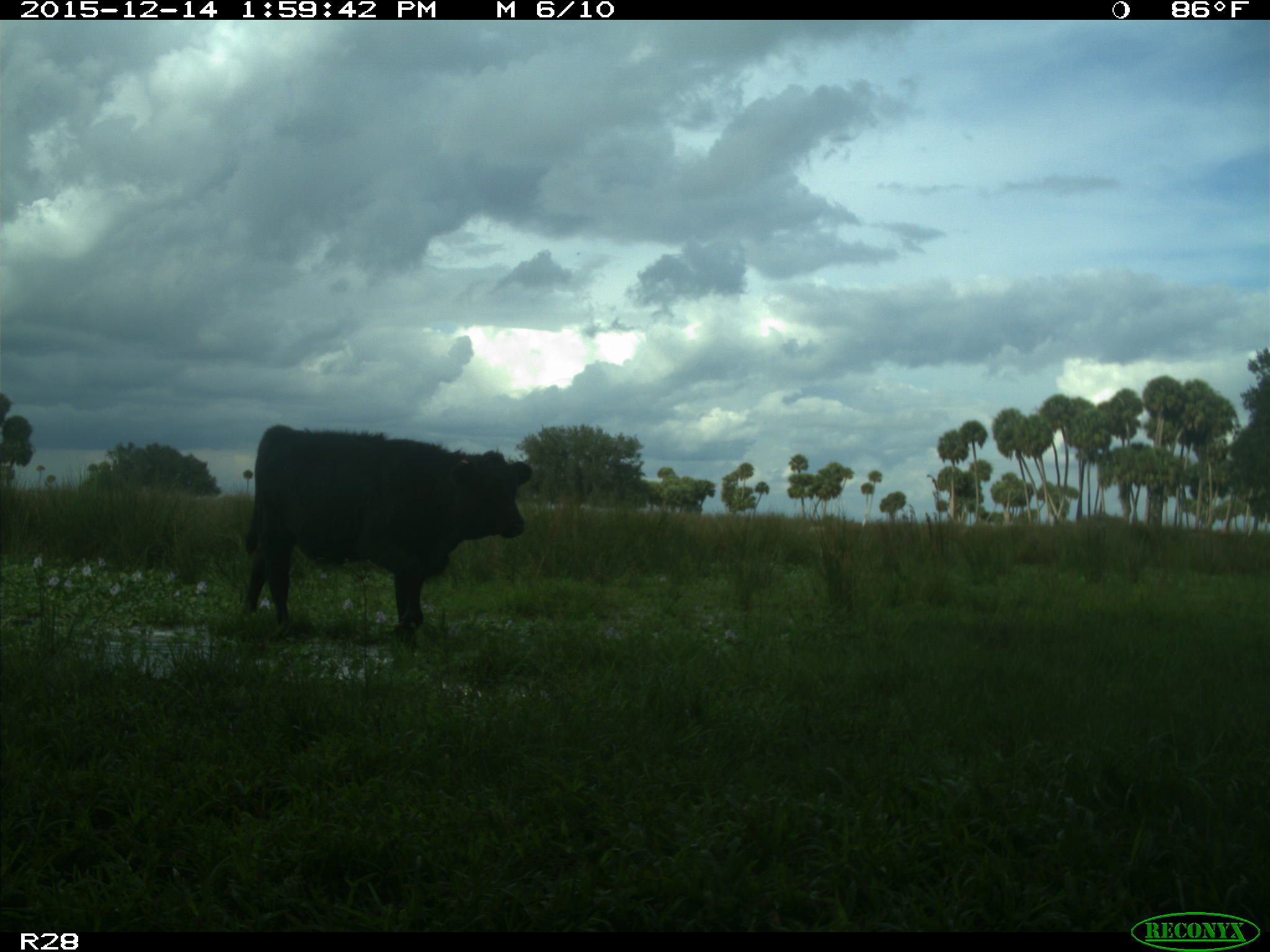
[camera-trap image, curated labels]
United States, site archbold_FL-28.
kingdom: Animalia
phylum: Chordata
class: Mammalia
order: Artiodactyla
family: Bovidae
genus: Bos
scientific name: Bos taurus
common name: domestic cow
Bos taurus (domestic cow).